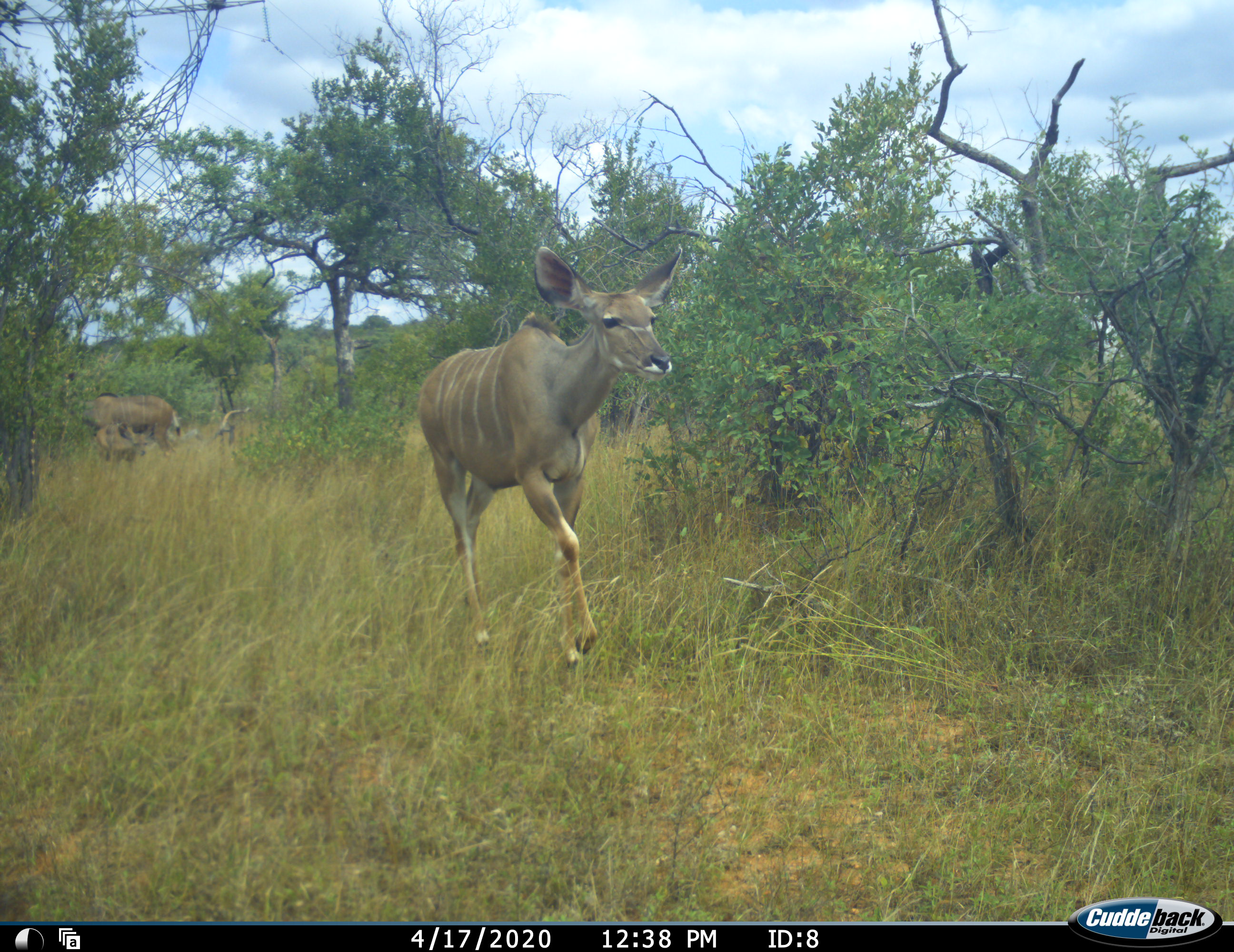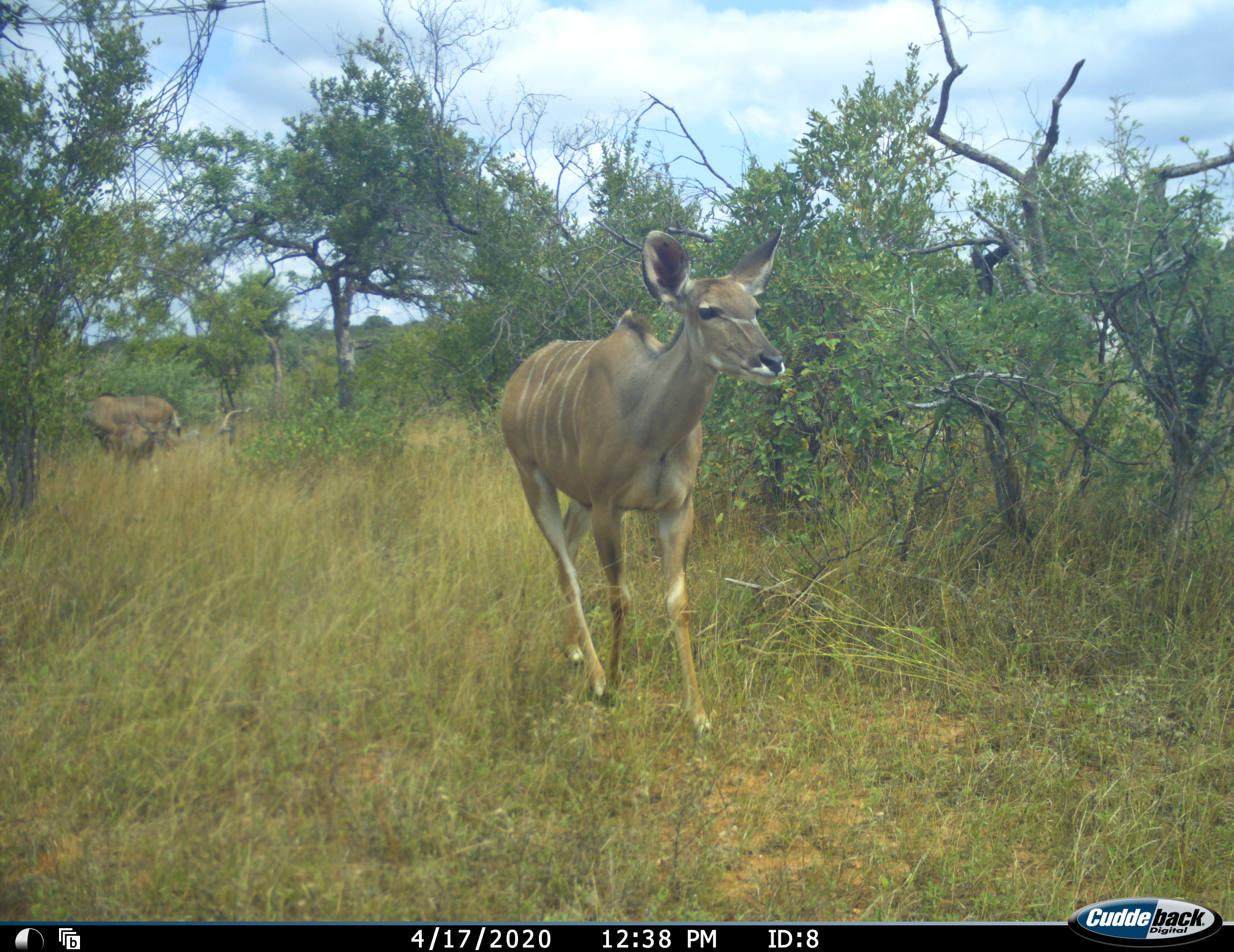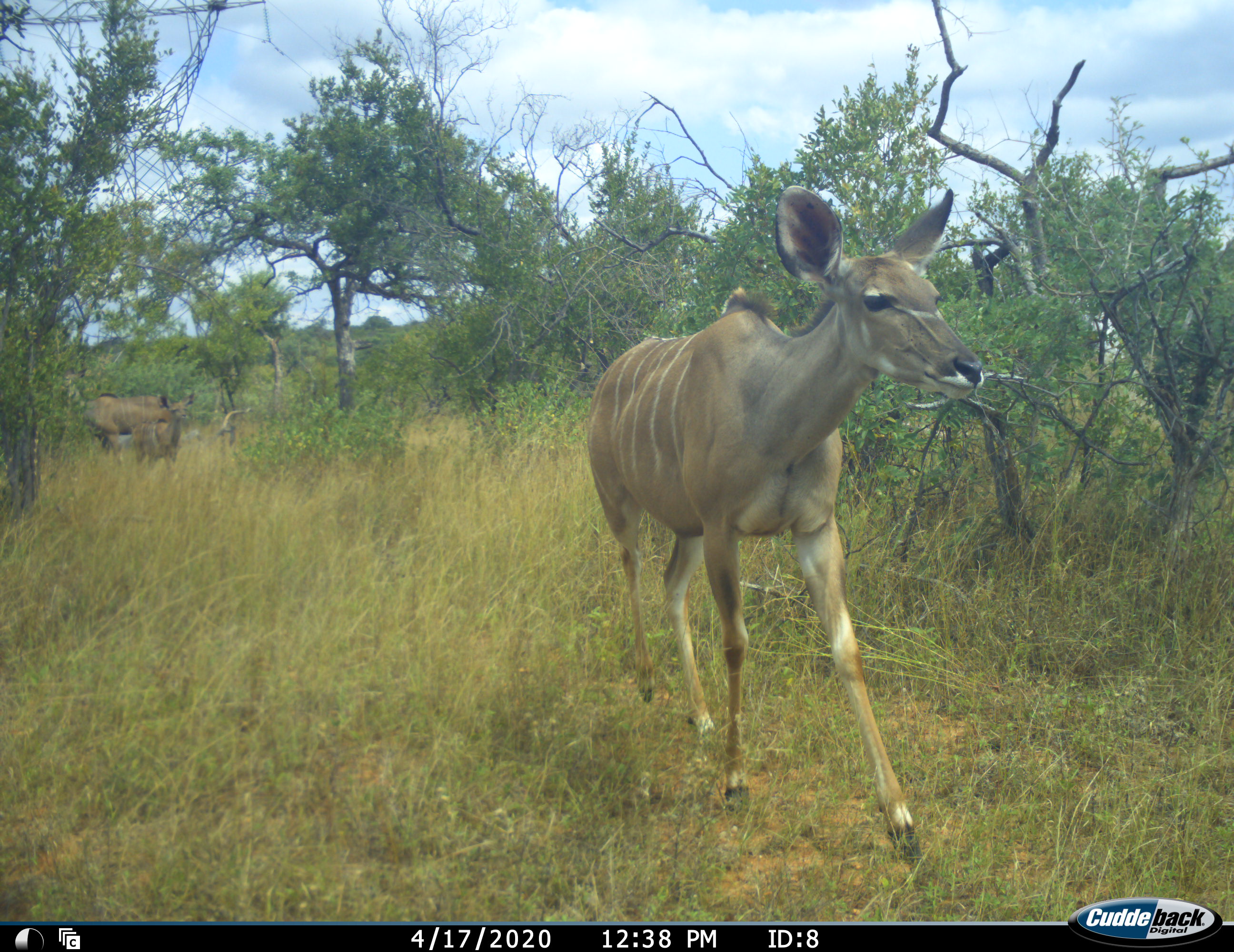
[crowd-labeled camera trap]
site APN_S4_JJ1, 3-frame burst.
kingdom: Animalia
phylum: Chordata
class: Mammalia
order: Artiodactyla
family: Bovidae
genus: Tragelaphus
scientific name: Tragelaphus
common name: kudu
Kudu (Tragelaphus), count 3. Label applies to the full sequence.